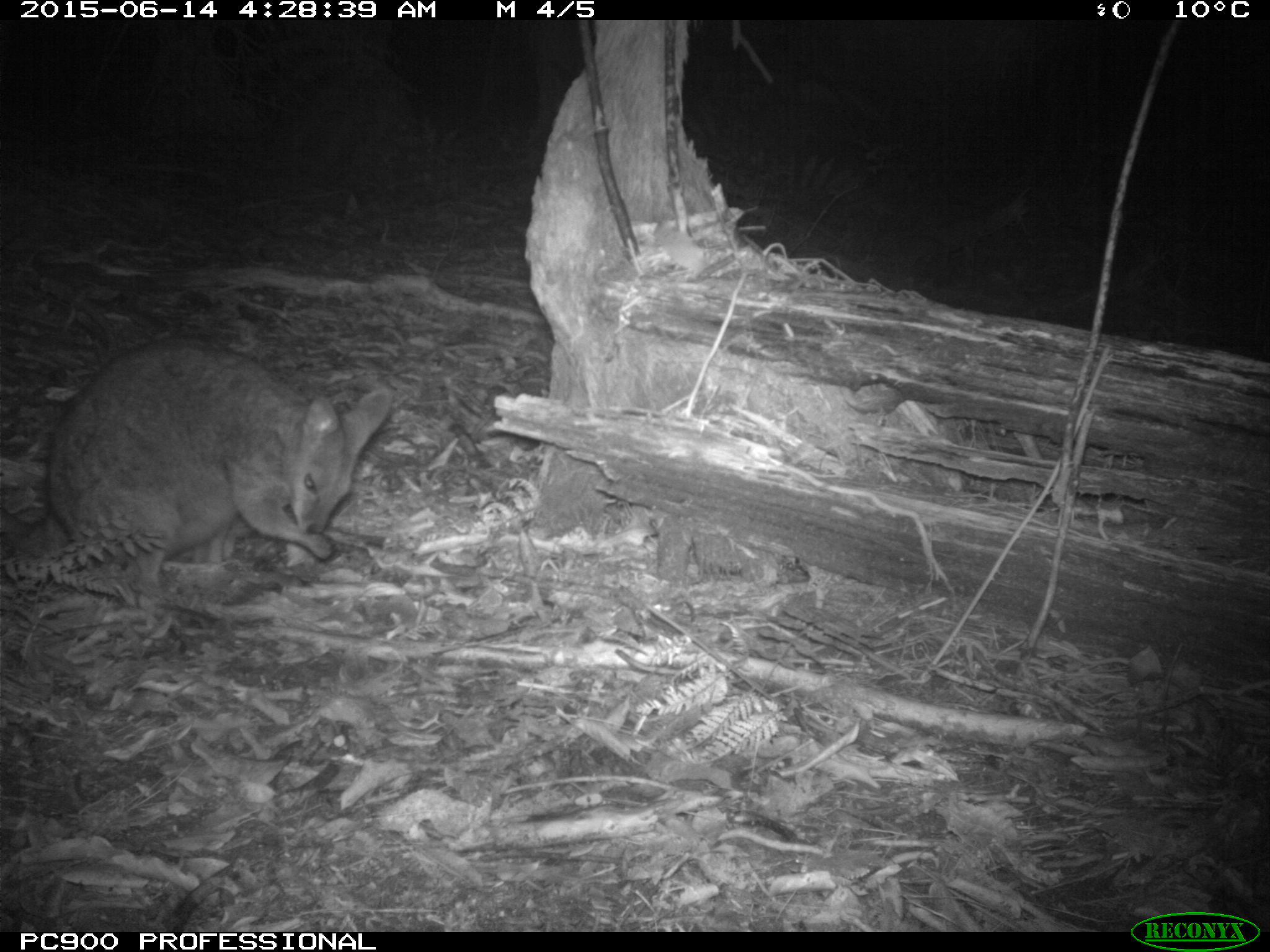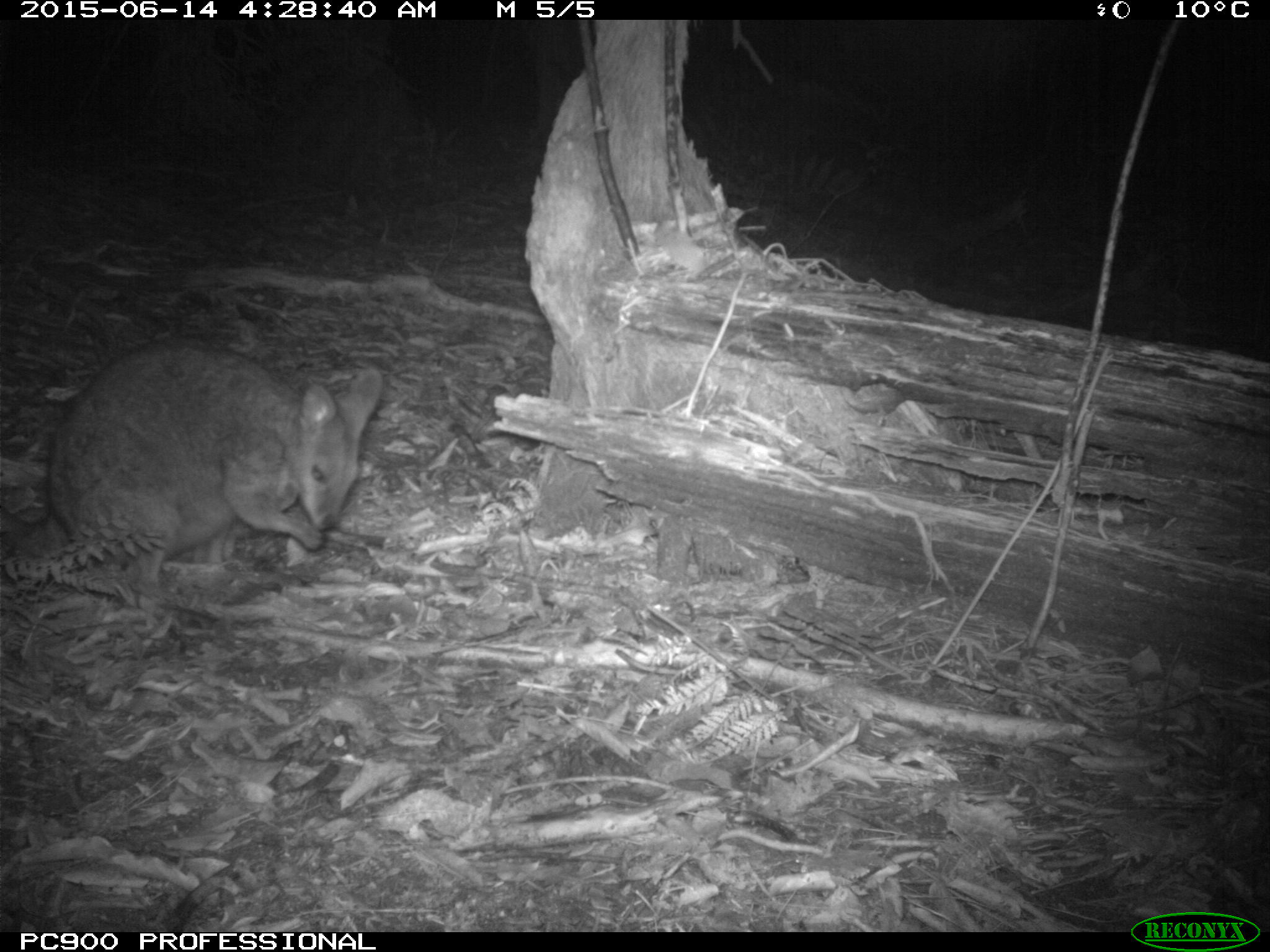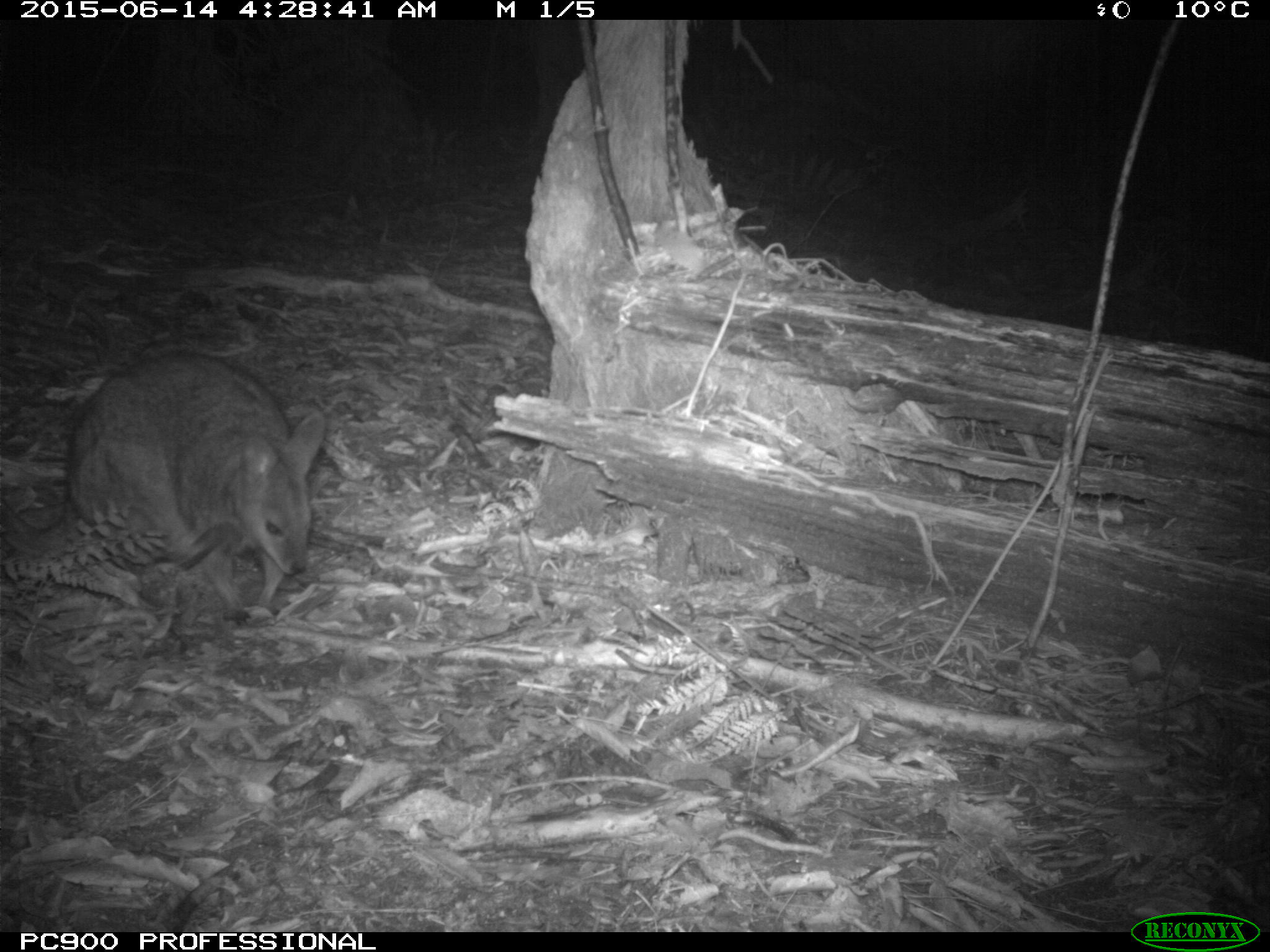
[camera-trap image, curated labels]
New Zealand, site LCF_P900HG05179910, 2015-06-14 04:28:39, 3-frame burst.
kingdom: Animalia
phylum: Chordata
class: Mammalia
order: Diprotodontia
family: Macropodidae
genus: Notamacropus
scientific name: Notamacropus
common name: wallaby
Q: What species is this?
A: Wallaby (Notamacropus).